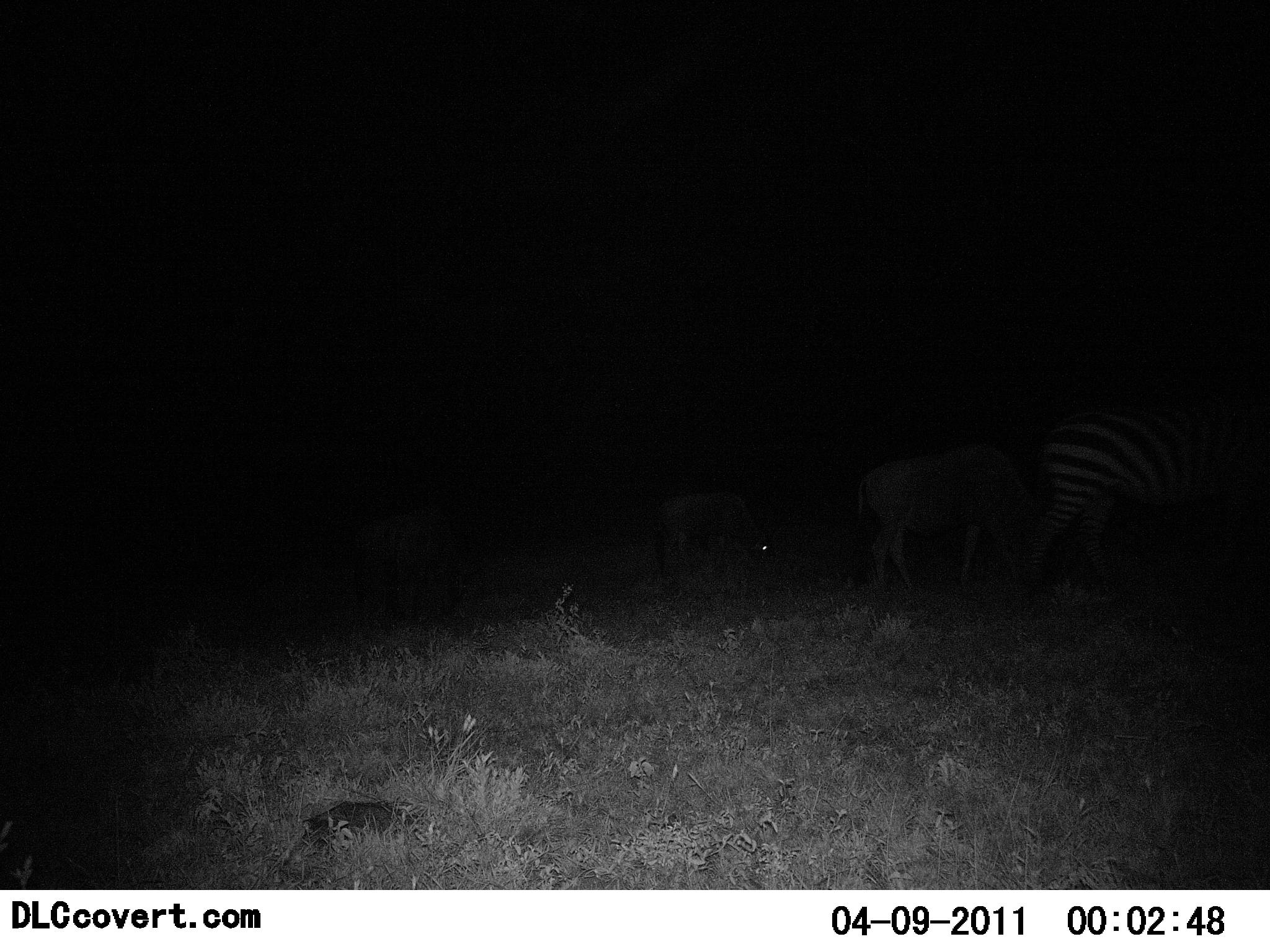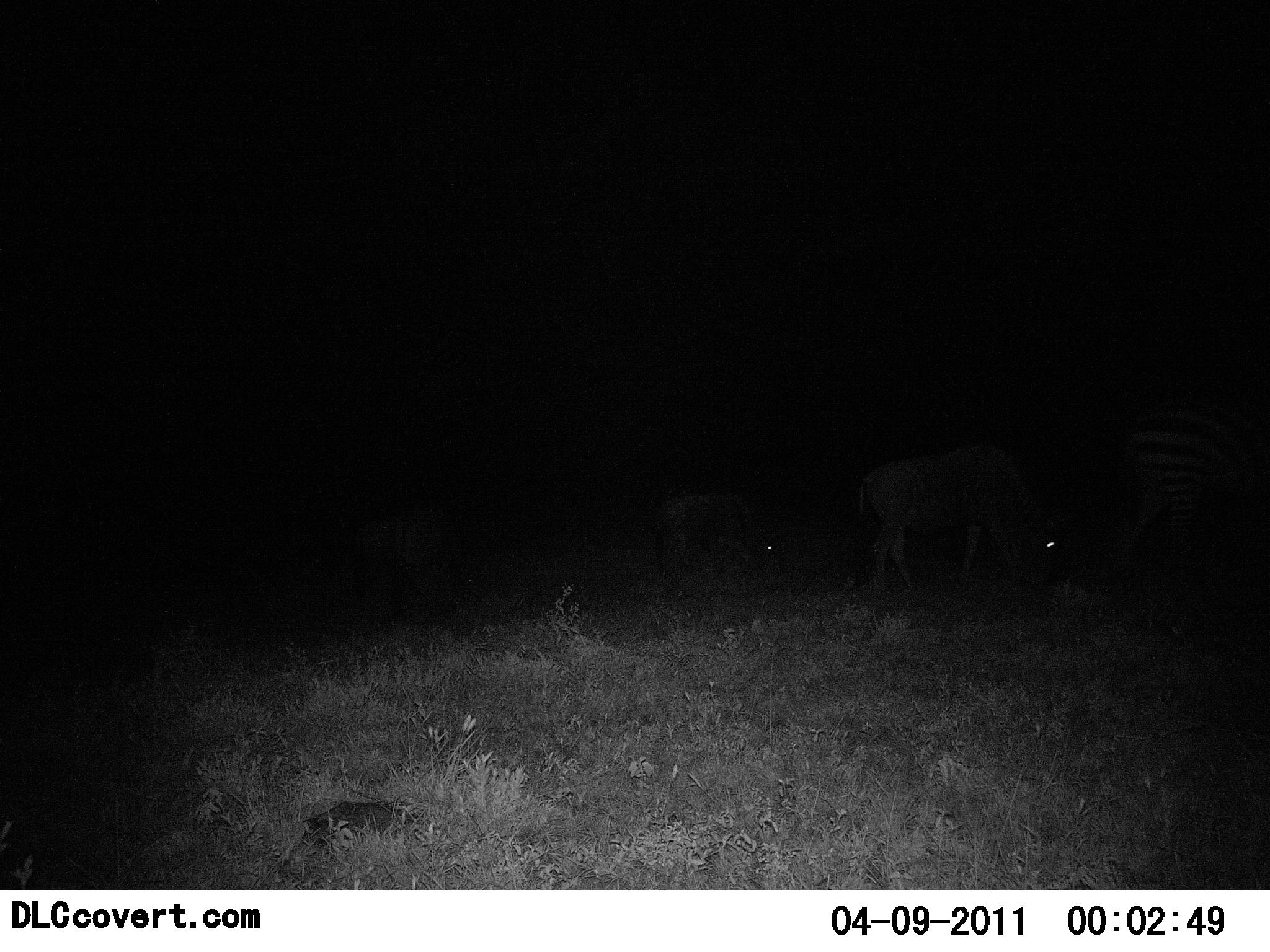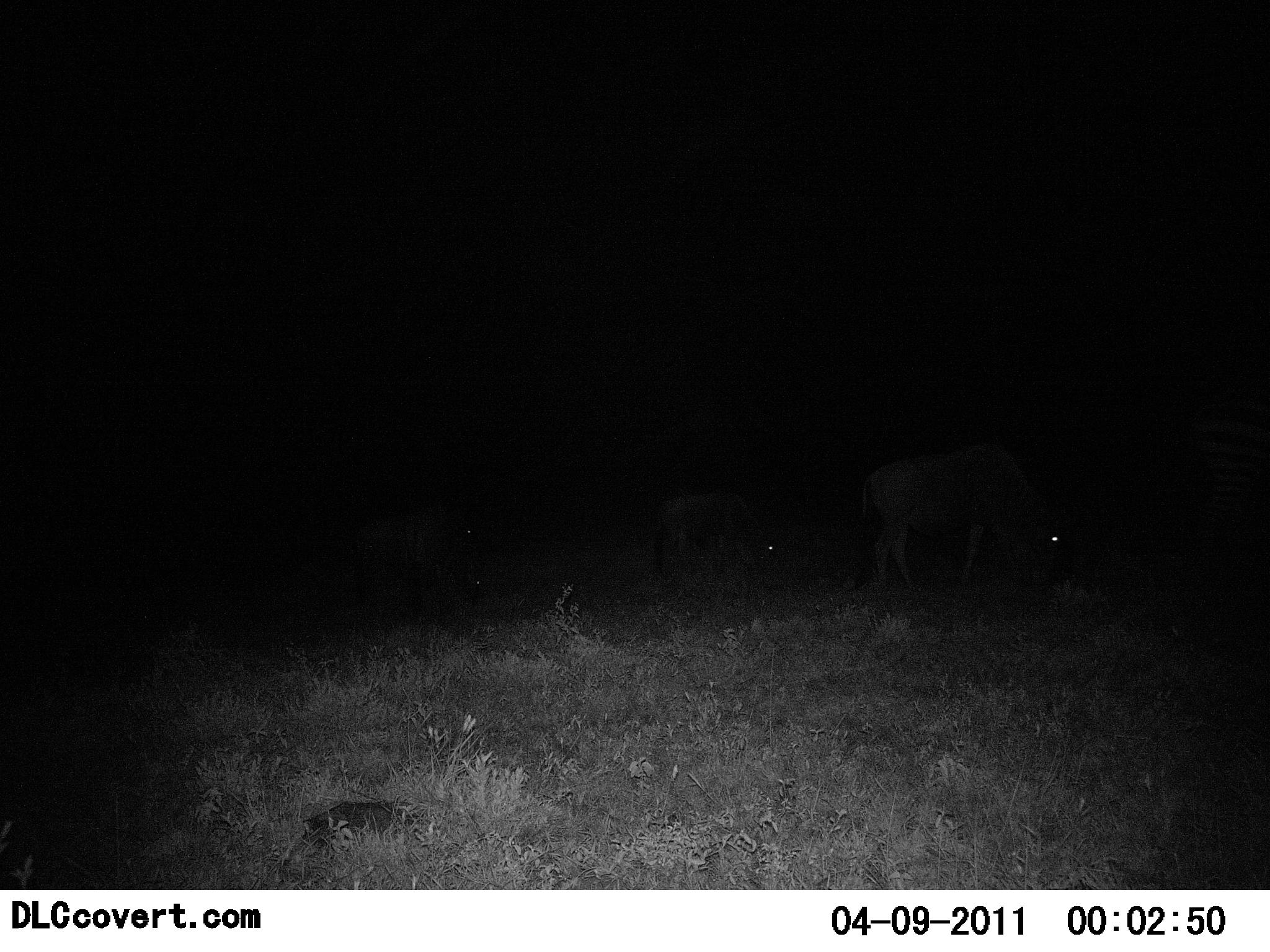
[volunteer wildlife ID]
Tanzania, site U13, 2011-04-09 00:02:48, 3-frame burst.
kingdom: Animalia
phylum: Chordata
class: Mammalia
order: Perissodactyla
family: Equidae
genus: Equus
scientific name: Equus quagga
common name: plains zebra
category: zebra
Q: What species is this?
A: Zebra (plains zebra) (Equus quagga).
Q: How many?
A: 1.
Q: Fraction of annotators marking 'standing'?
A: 20%.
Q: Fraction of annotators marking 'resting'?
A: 0%.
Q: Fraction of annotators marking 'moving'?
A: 67%.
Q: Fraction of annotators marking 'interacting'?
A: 0%.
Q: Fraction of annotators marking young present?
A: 0%.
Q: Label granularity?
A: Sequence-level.